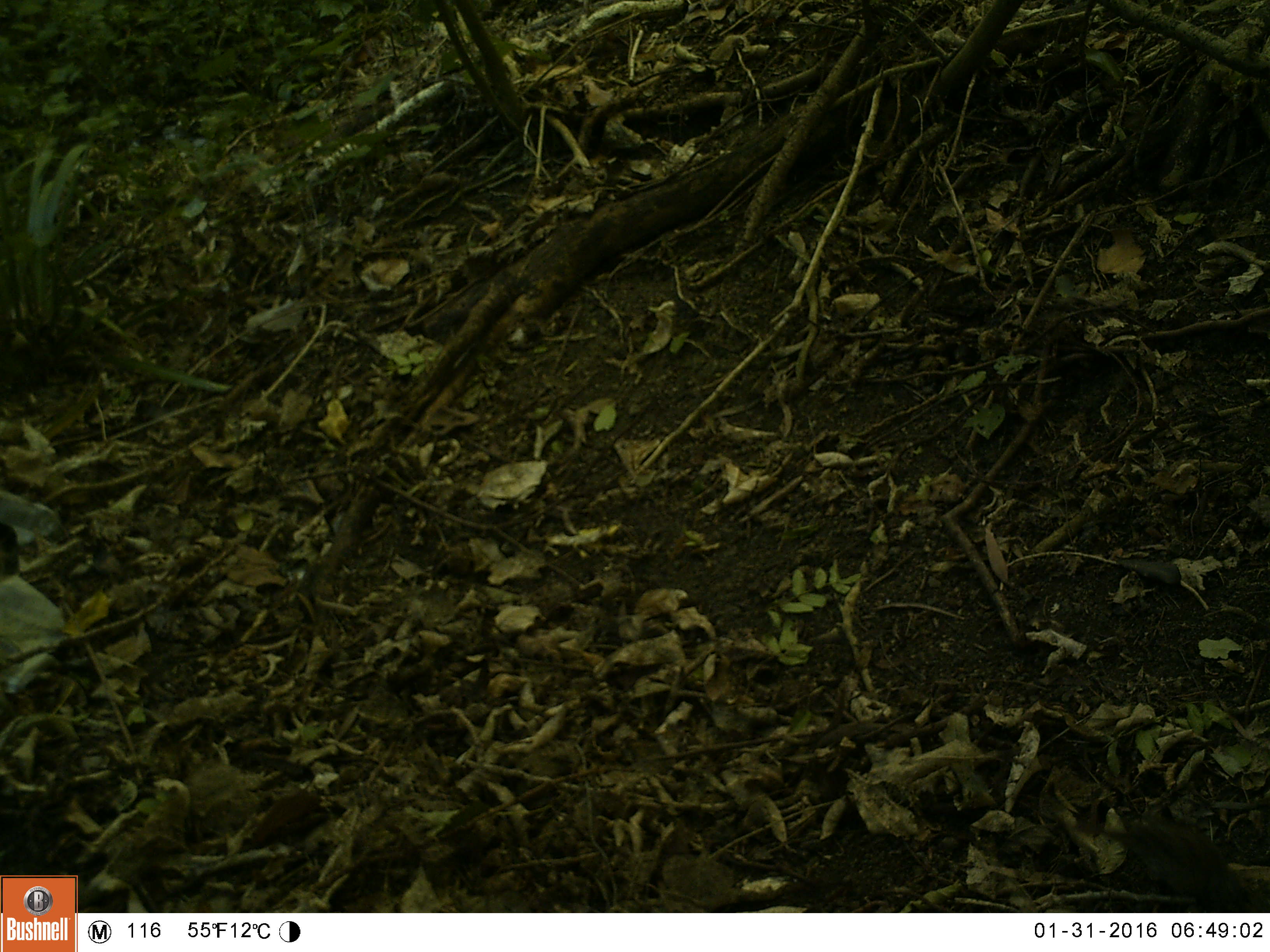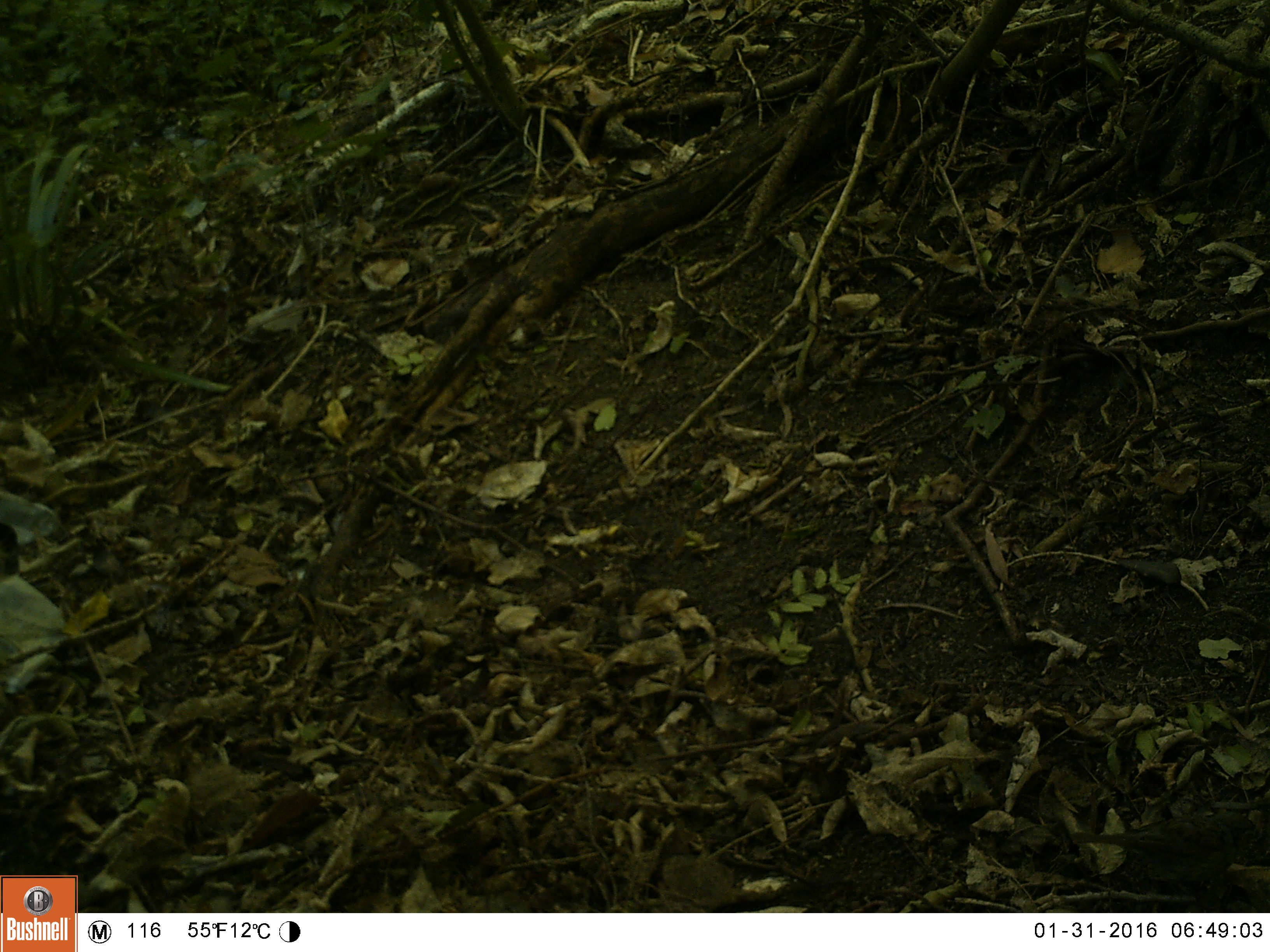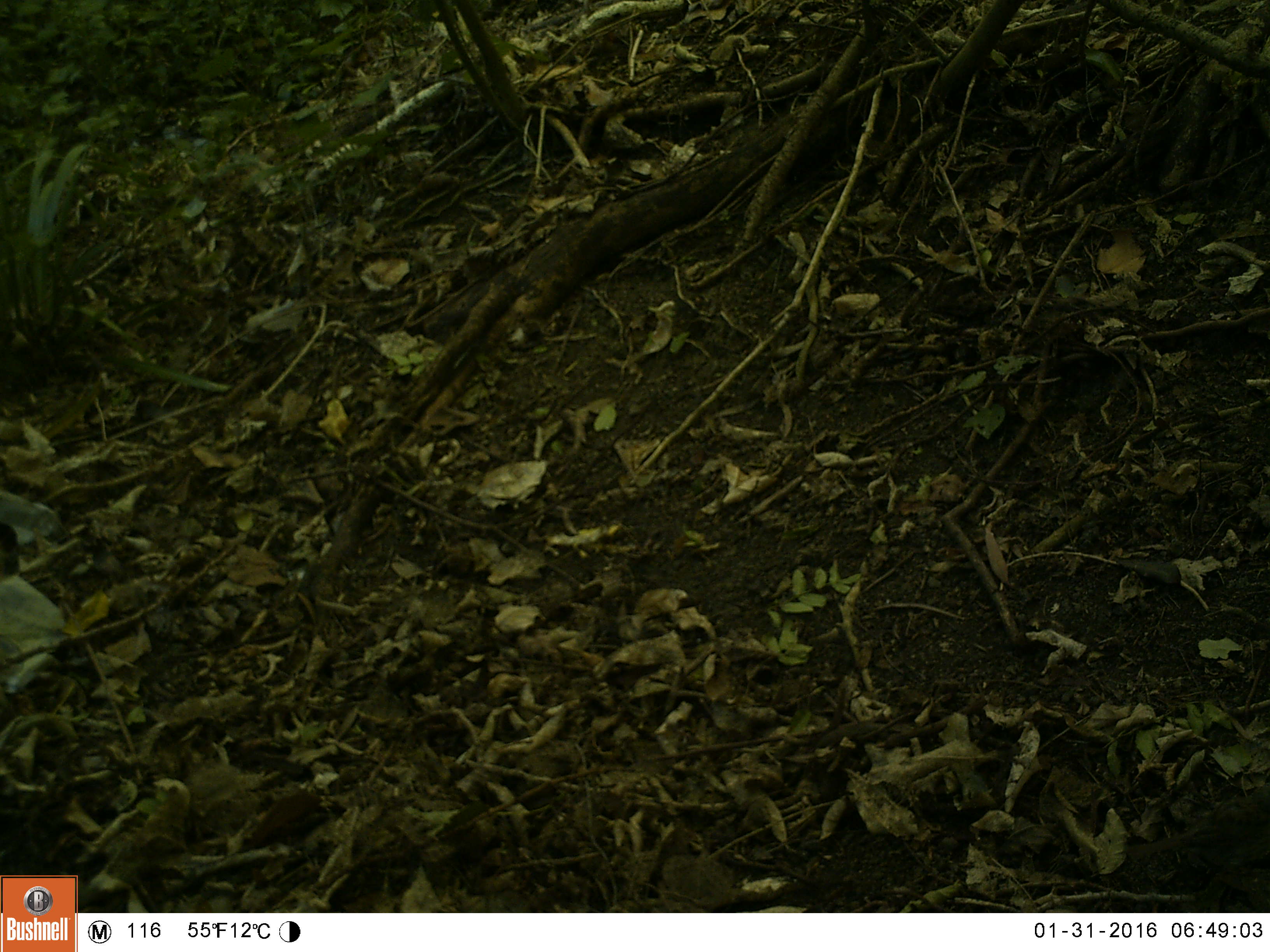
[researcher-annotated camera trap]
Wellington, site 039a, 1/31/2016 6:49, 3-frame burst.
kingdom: Animalia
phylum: Chordata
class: Aves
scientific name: Aves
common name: bird